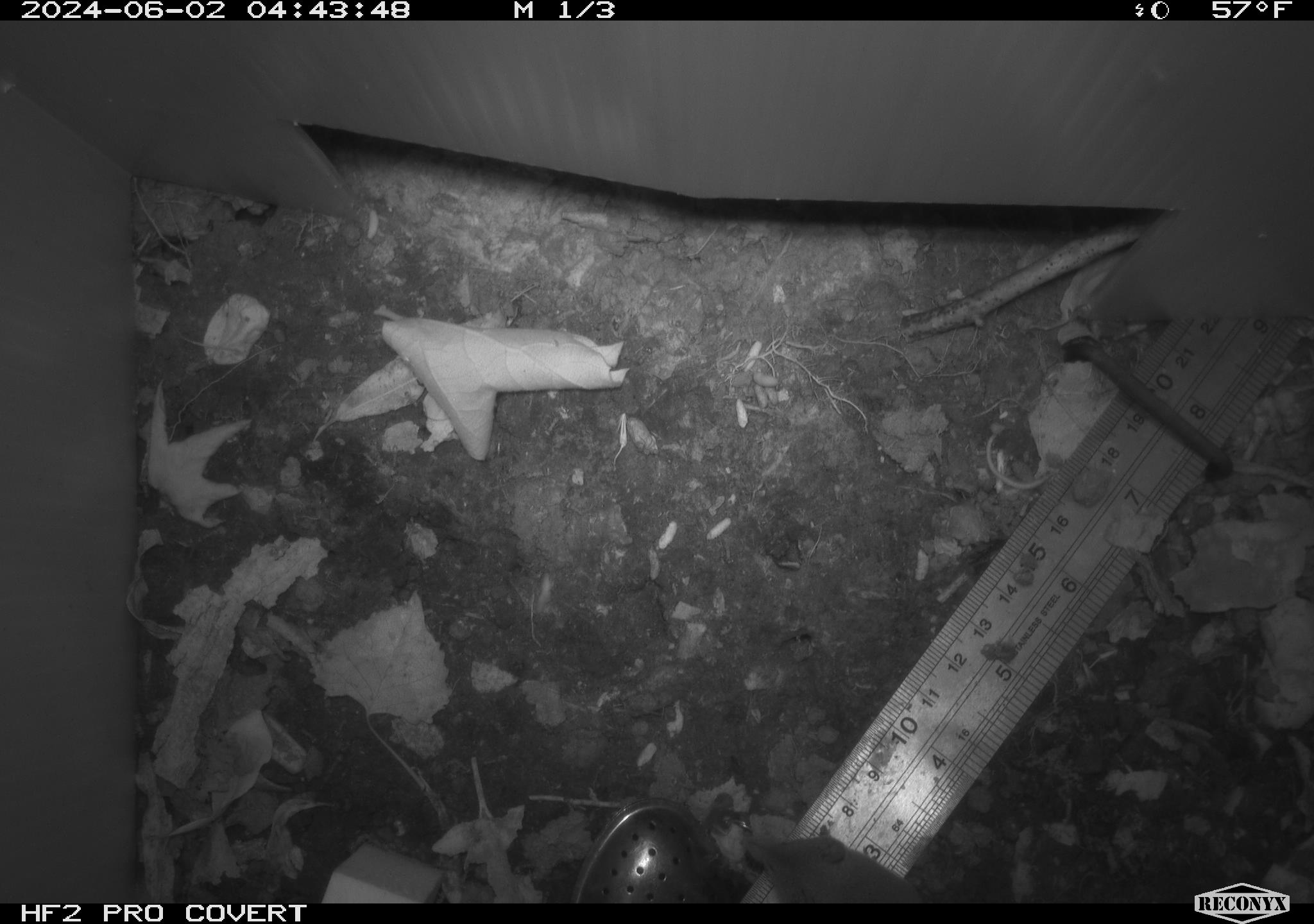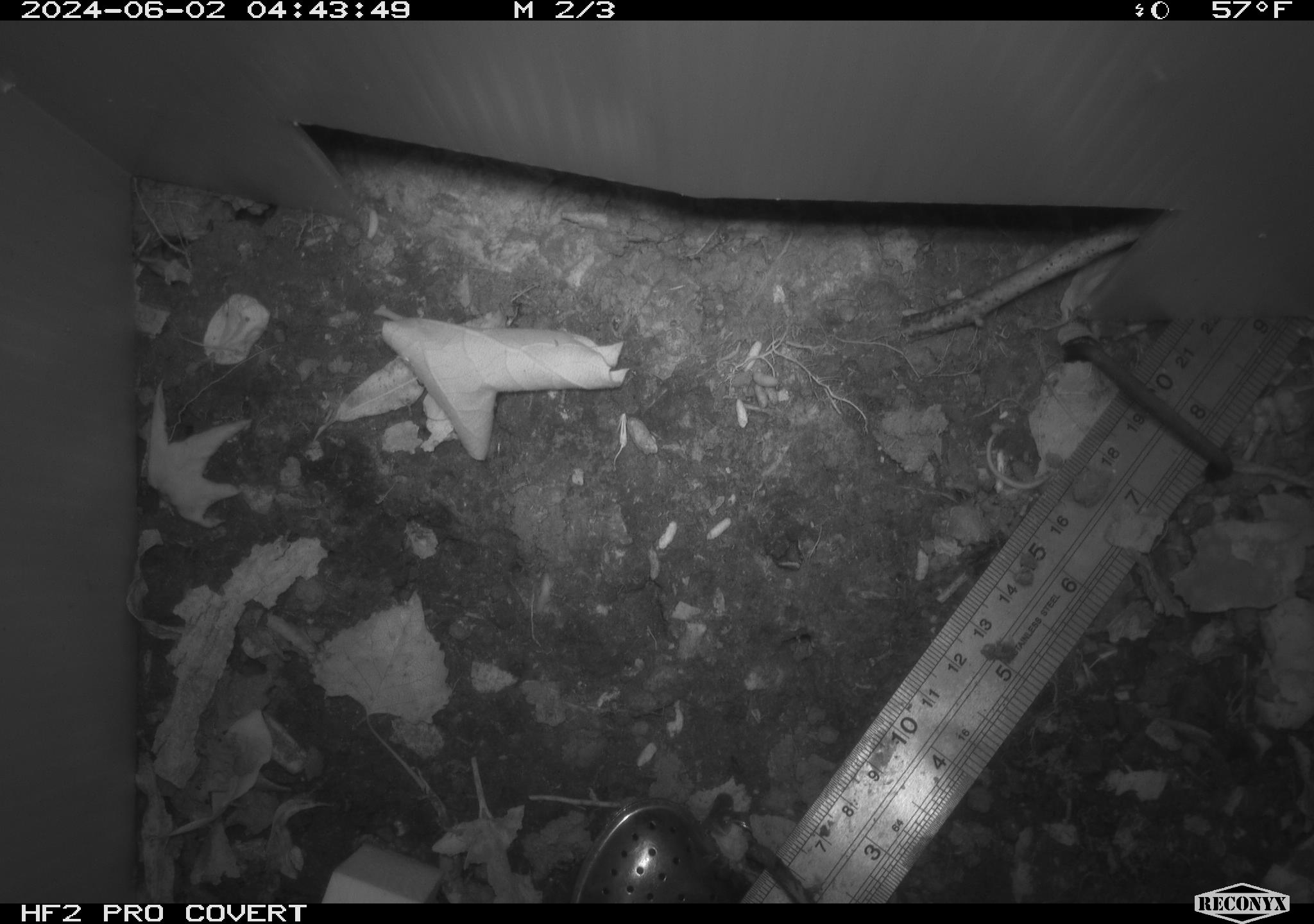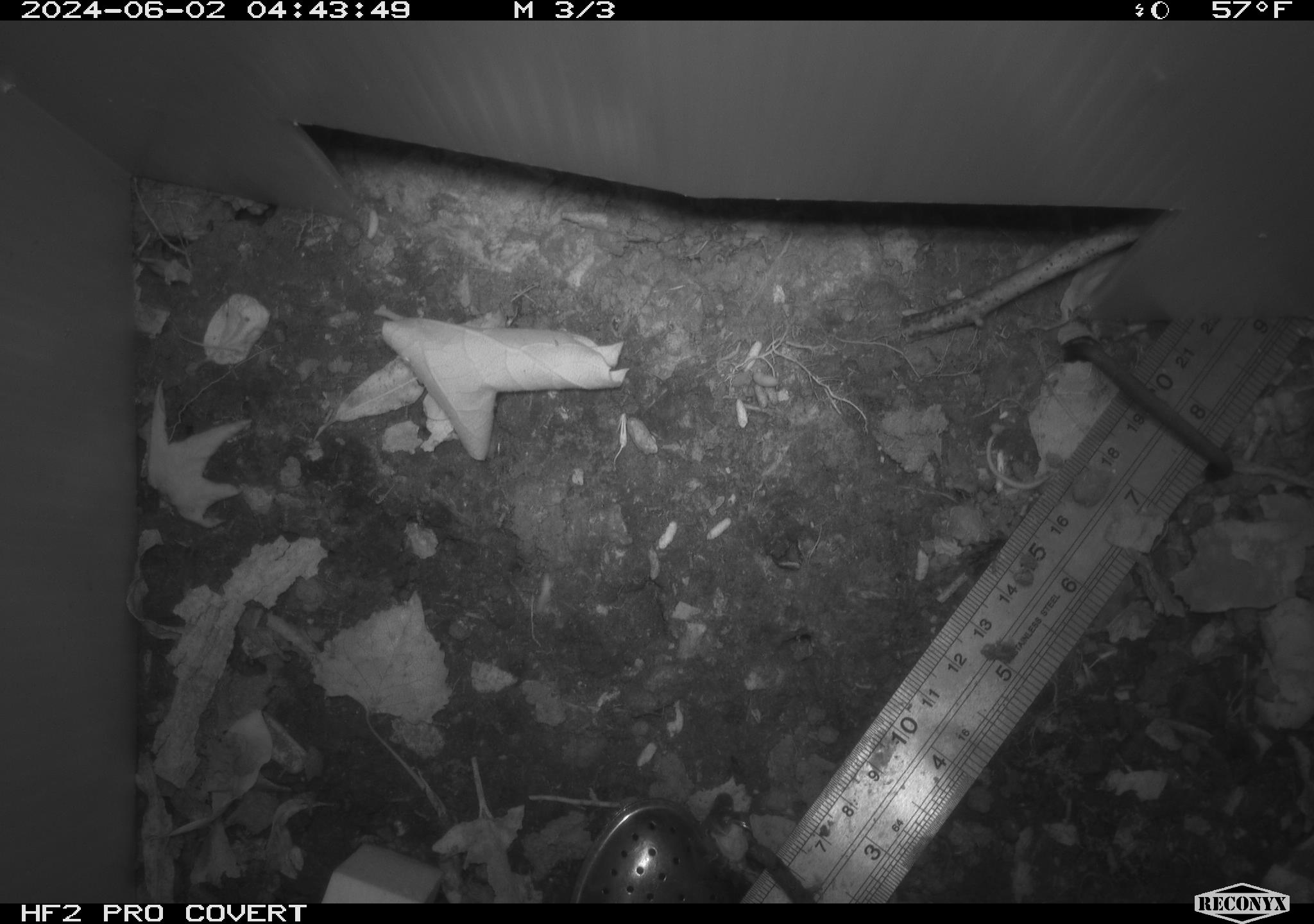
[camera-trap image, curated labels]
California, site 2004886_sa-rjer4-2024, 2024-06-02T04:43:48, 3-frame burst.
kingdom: Animalia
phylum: Chordata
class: Mammalia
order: Eulipotyphla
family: Soricidae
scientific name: Soricidae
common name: shrews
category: soricidae family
Soricidae family (shrews) (Soricidae).